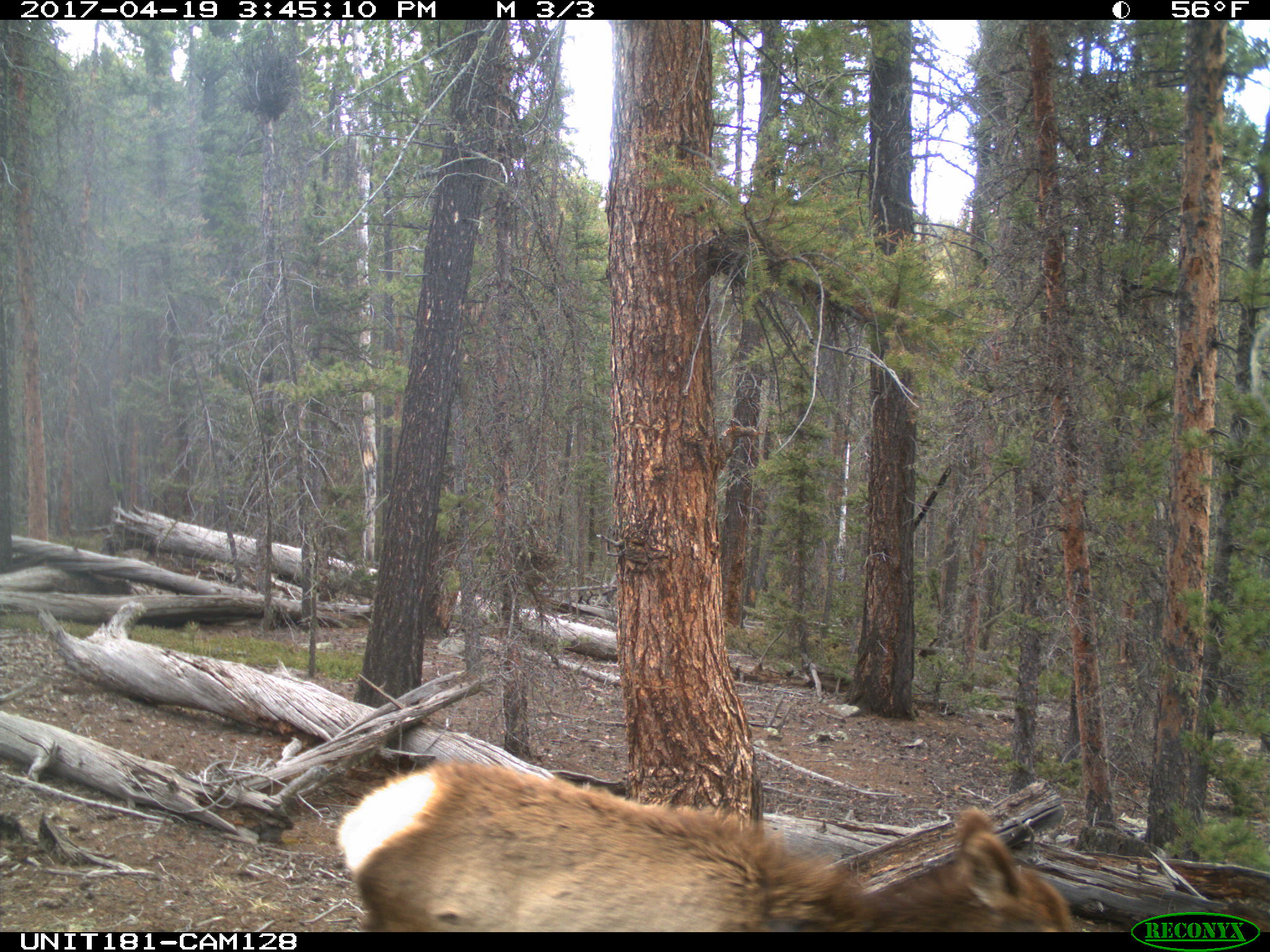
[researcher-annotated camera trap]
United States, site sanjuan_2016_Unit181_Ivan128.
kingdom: Animalia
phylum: Chordata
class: Mammalia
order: Artiodactyla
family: Cervidae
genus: Cervus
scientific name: Cervus elaphus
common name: red deer